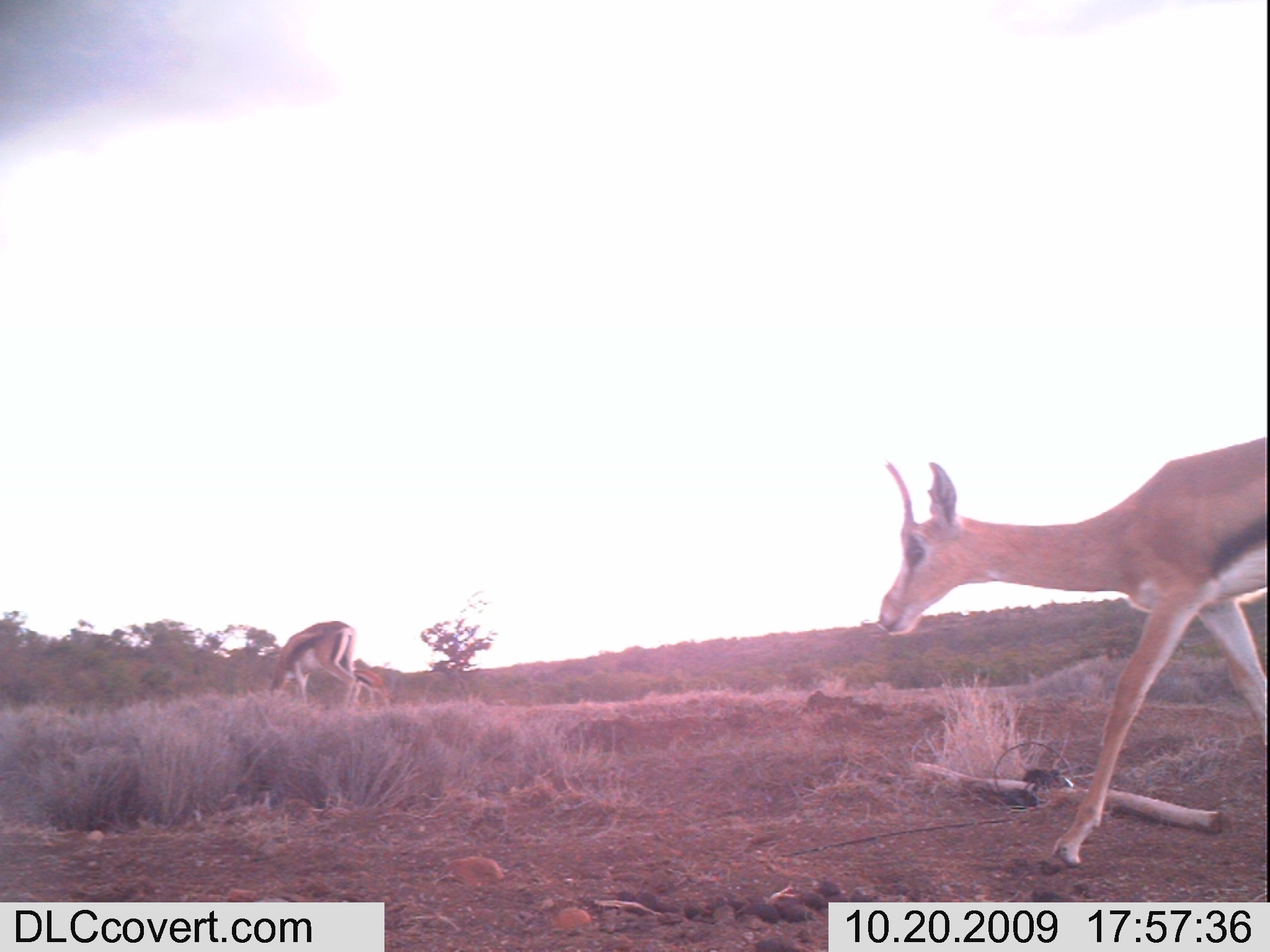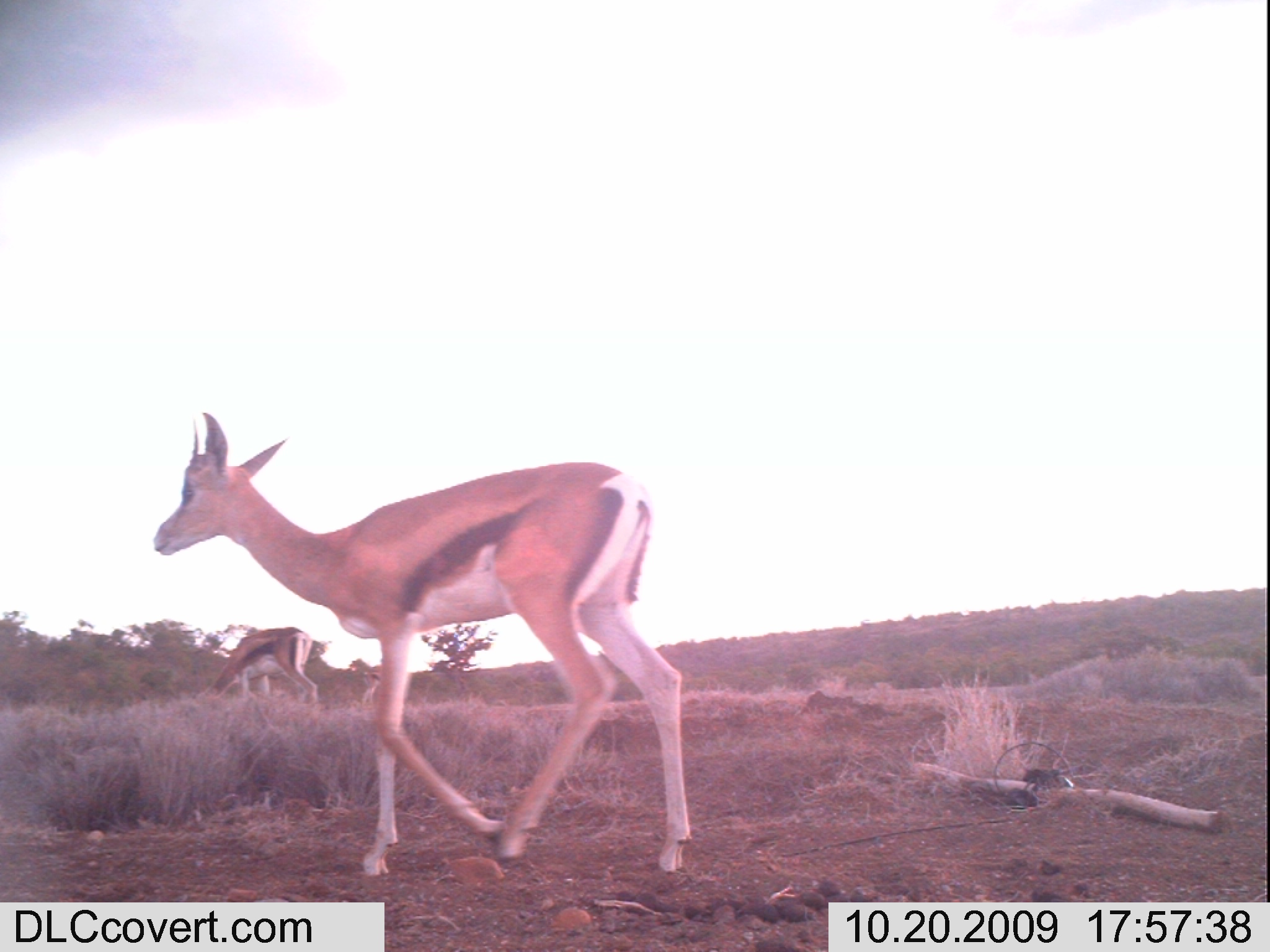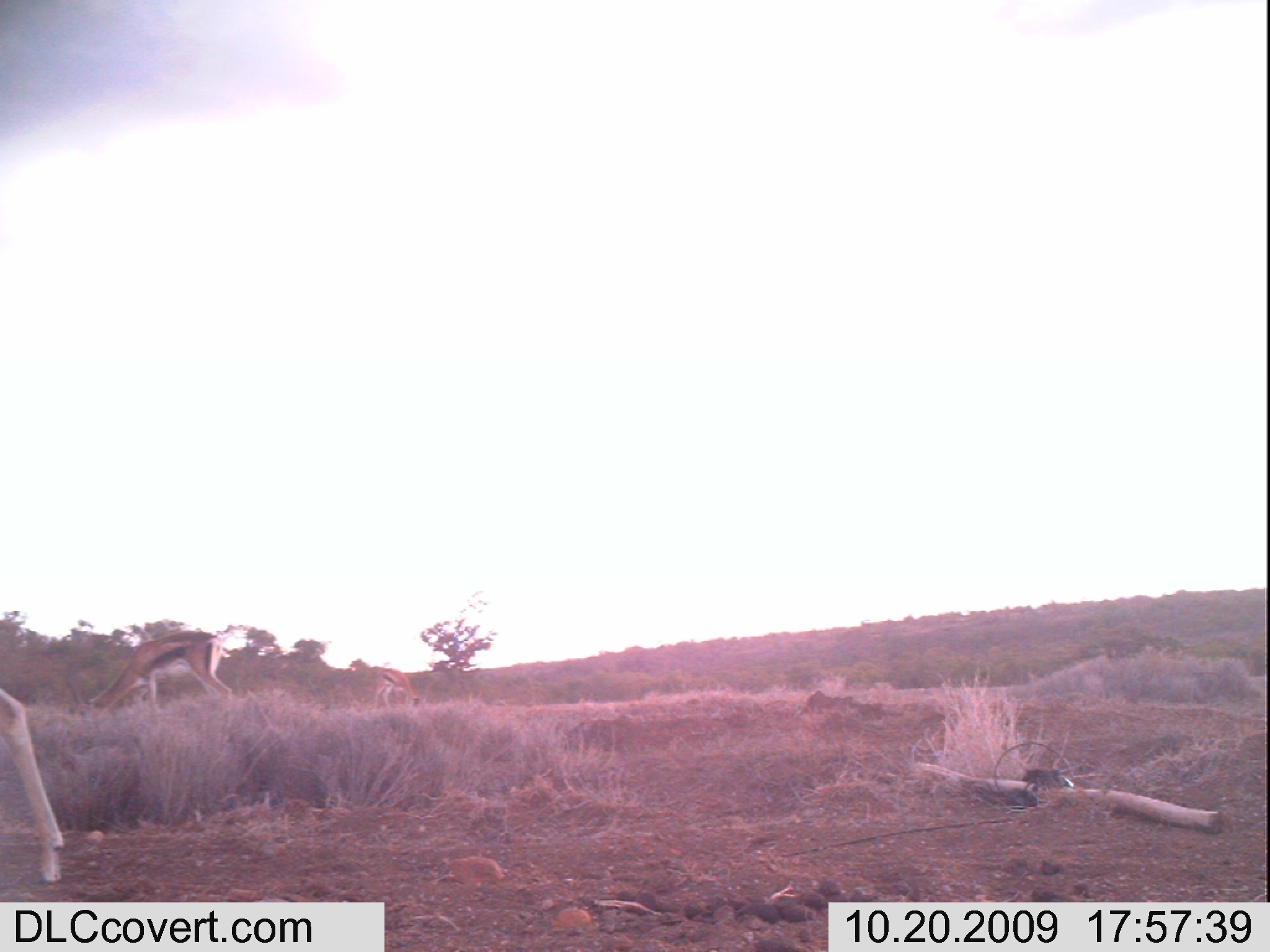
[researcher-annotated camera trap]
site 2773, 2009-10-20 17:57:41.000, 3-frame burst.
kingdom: Animalia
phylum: Chordata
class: Mammalia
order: Artiodactyla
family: Bovidae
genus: Nanger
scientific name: Nanger granti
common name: grant's gazelle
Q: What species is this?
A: Nanger granti (grant's gazelle).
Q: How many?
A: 3.